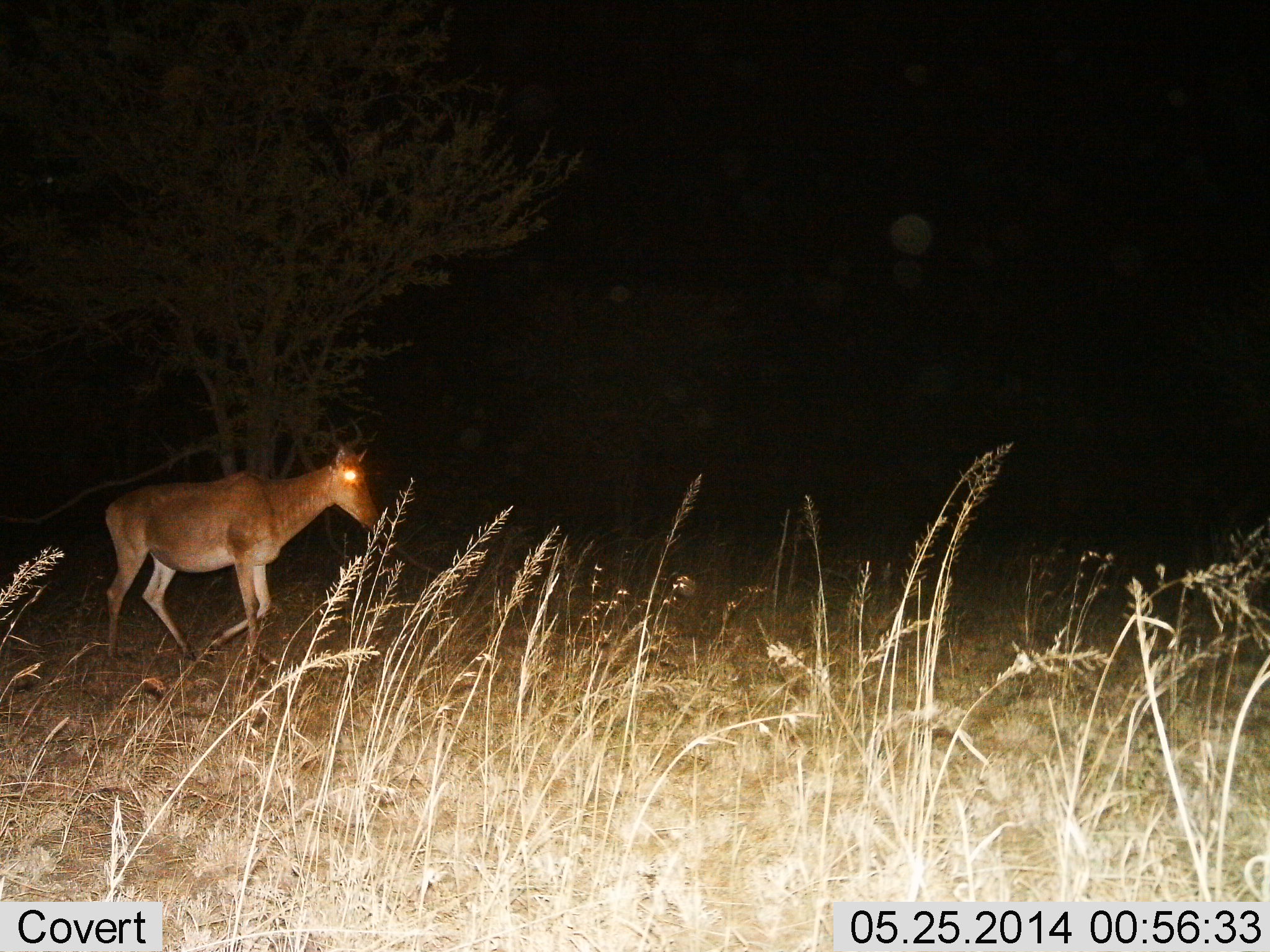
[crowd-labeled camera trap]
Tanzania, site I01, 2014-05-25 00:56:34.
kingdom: Animalia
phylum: Chordata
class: Mammalia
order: Artiodactyla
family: Bovidae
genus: Alcelaphus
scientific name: Alcelaphus buselaphus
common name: hartebeest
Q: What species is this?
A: Hartebeest (Alcelaphus buselaphus).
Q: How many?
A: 1.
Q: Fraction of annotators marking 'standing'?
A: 10%.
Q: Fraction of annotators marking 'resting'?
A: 0%.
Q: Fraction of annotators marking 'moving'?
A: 90%.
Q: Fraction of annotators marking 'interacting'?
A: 0%.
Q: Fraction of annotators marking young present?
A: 0%.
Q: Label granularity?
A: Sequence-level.